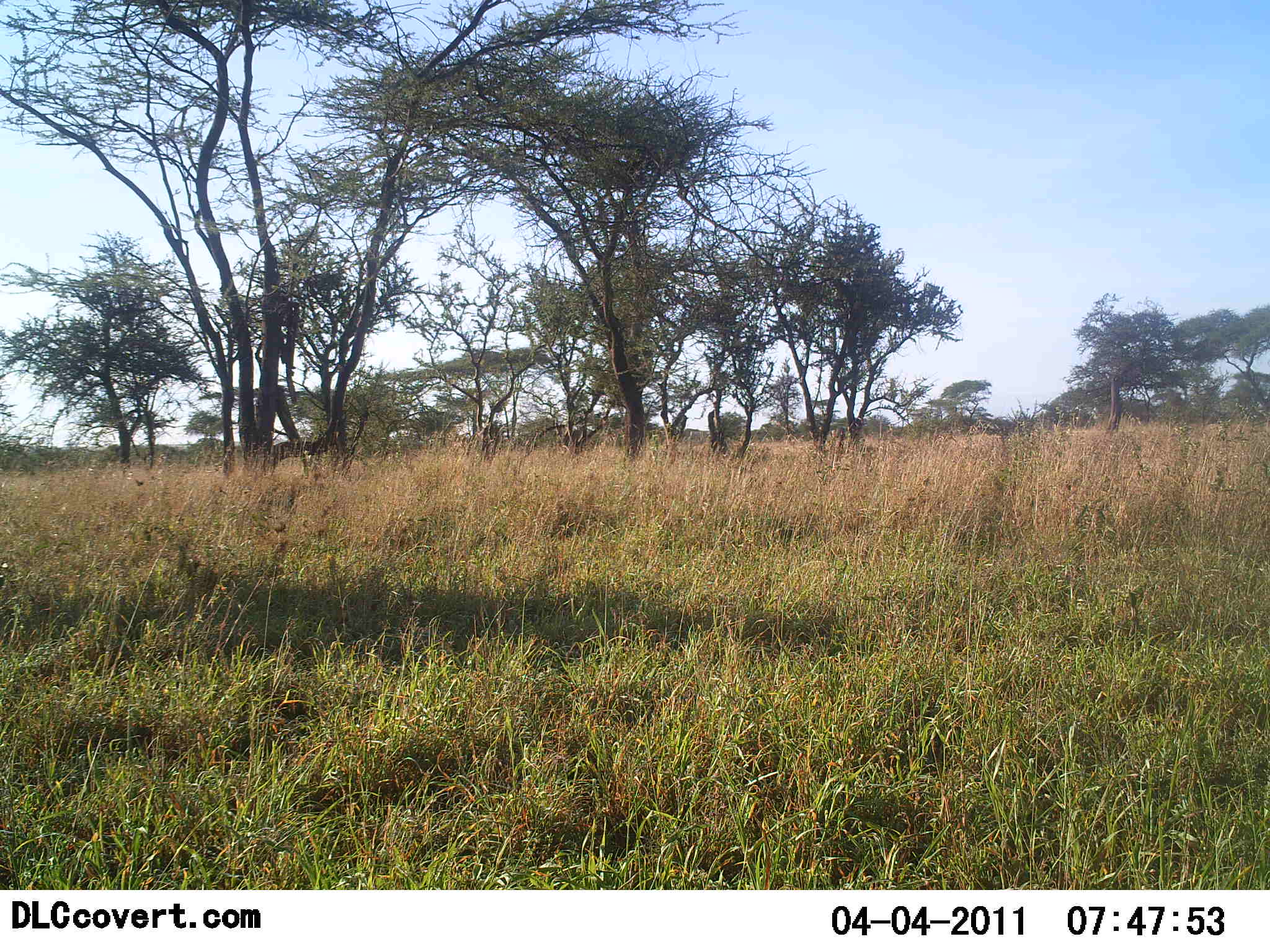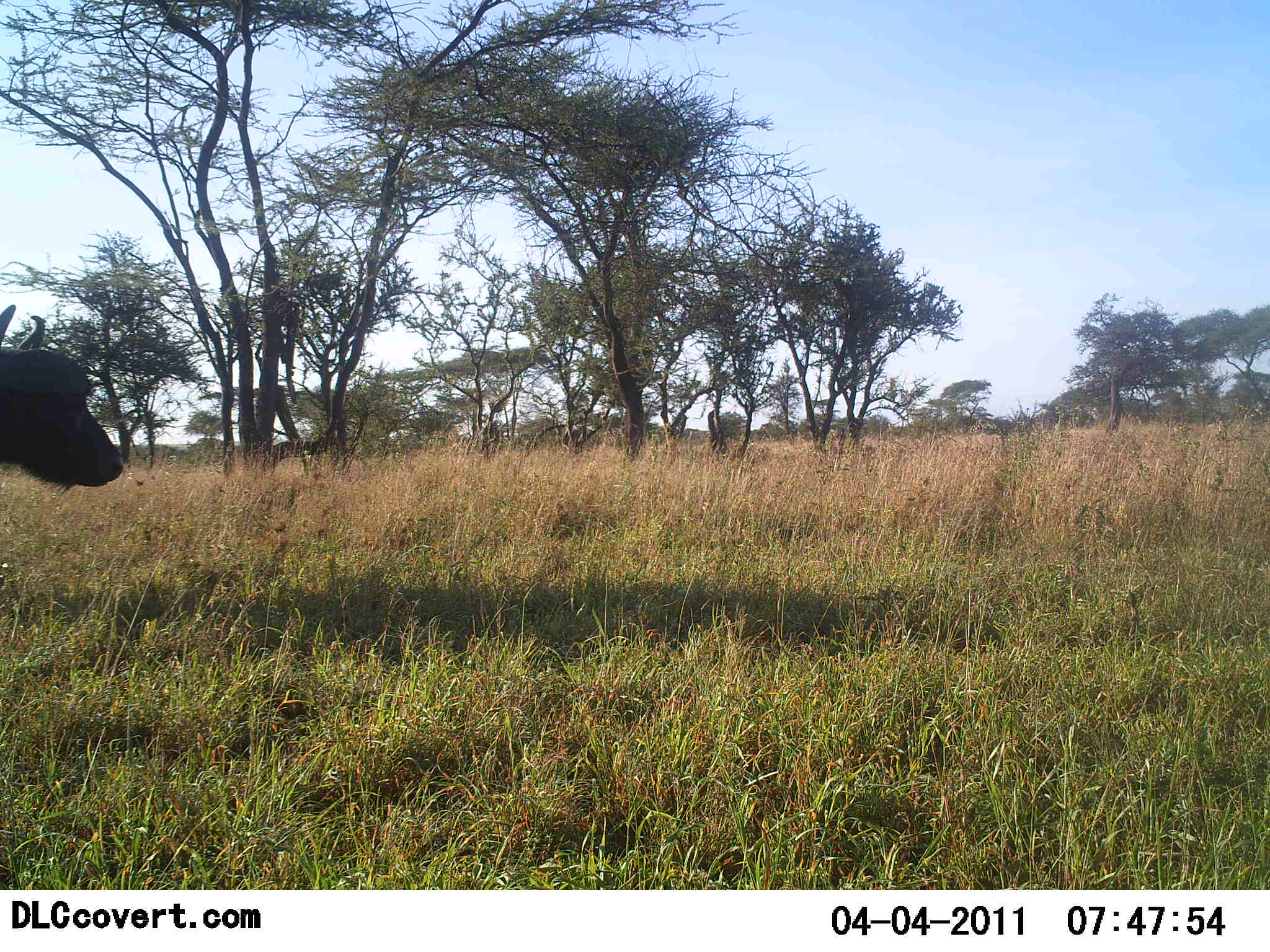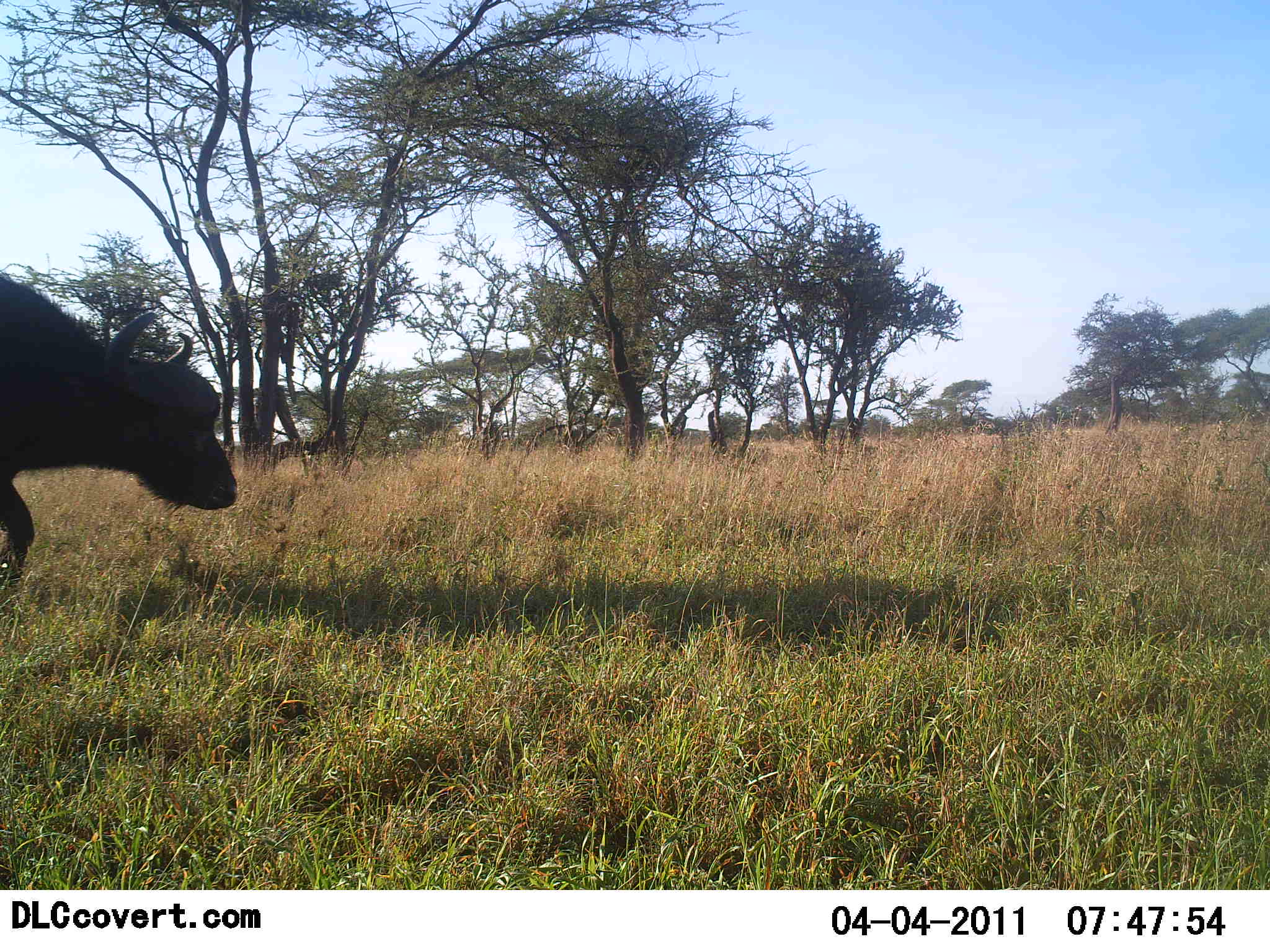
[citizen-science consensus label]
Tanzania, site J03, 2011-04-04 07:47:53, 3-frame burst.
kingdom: Animalia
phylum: Chordata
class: Mammalia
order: Artiodactyla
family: Bovidae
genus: Syncerus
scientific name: Syncerus caffer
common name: cape buffalo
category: buffalo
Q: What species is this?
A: Buffalo (cape buffalo) (Syncerus caffer).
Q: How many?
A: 1.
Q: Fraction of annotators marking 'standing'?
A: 10%.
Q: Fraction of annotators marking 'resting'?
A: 0%.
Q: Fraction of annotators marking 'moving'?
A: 90%.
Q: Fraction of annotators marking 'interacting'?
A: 0%.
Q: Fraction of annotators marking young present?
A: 0%.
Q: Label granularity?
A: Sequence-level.